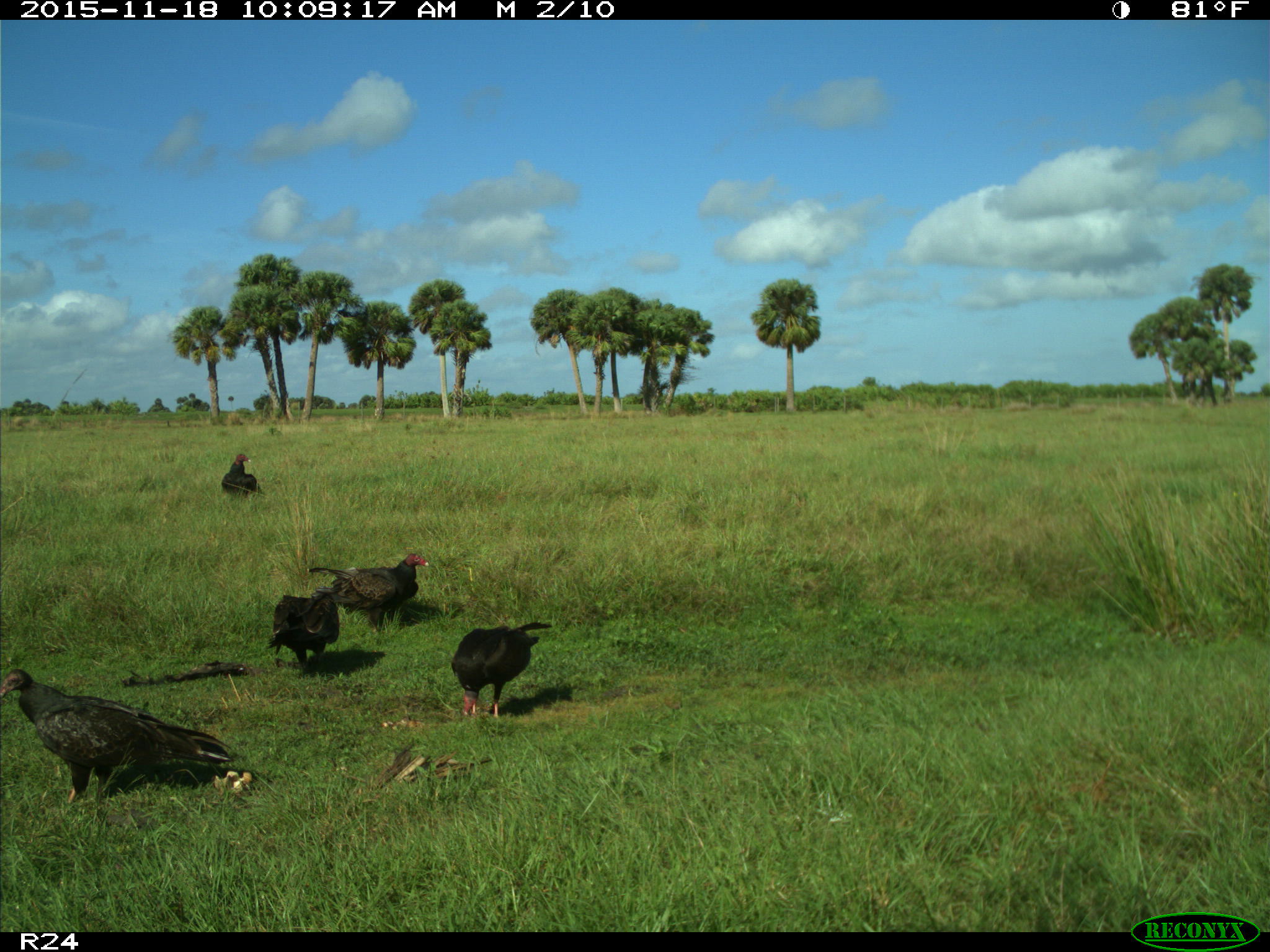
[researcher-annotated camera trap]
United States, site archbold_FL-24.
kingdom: Animalia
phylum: Chordata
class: Aves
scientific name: Aves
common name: birds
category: unidentified bird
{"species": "unidentified bird (birds) (Aves)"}